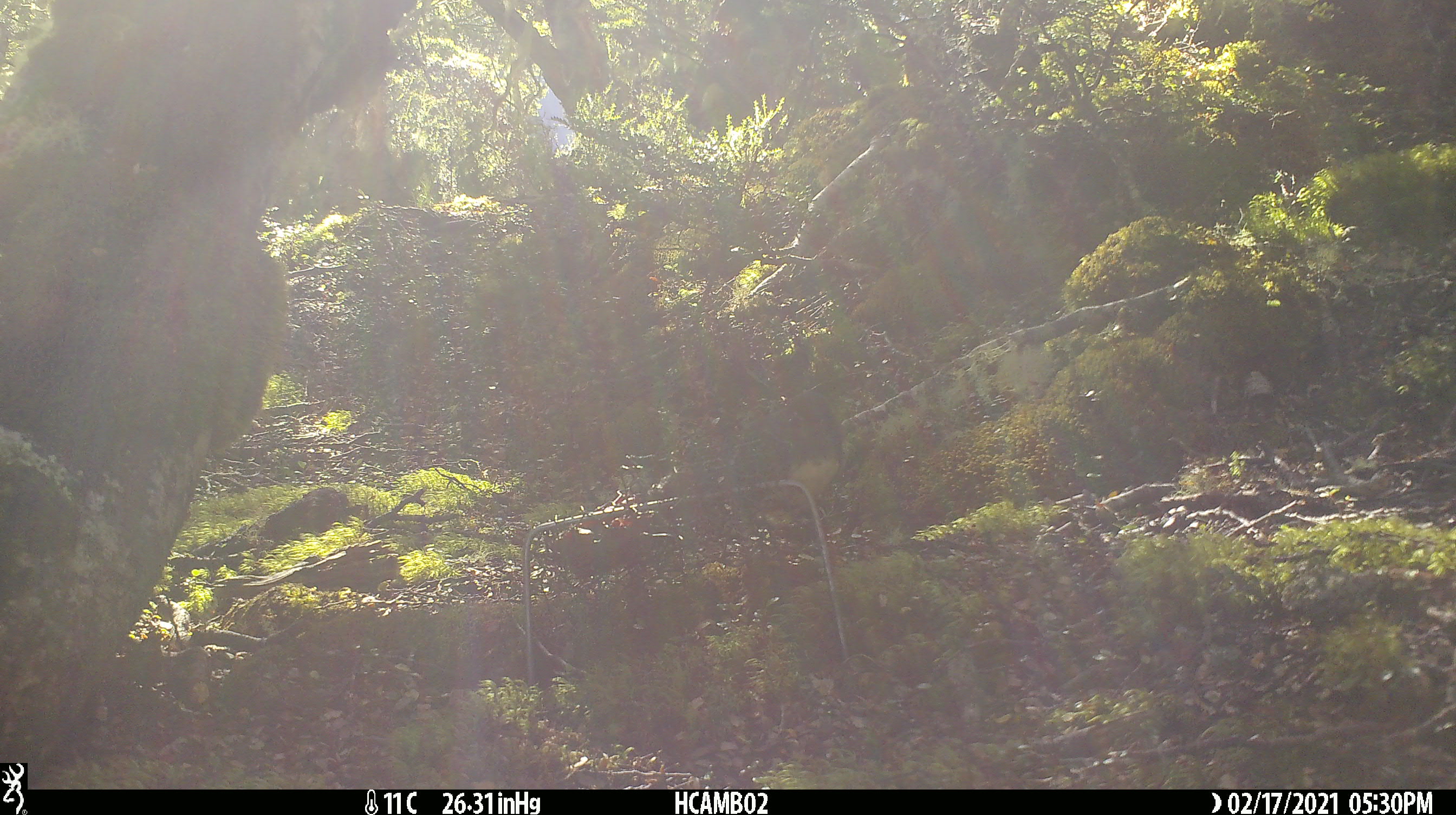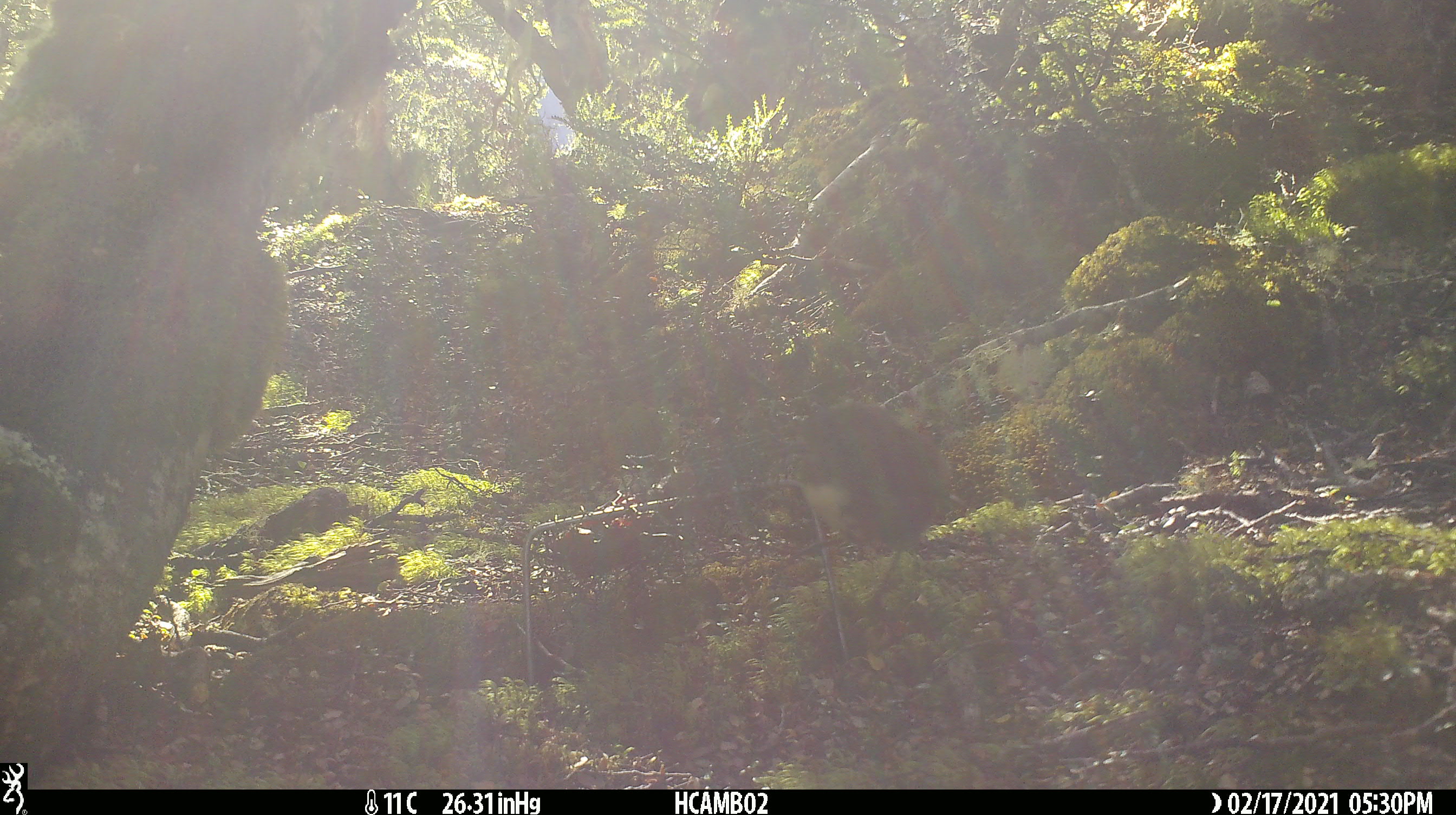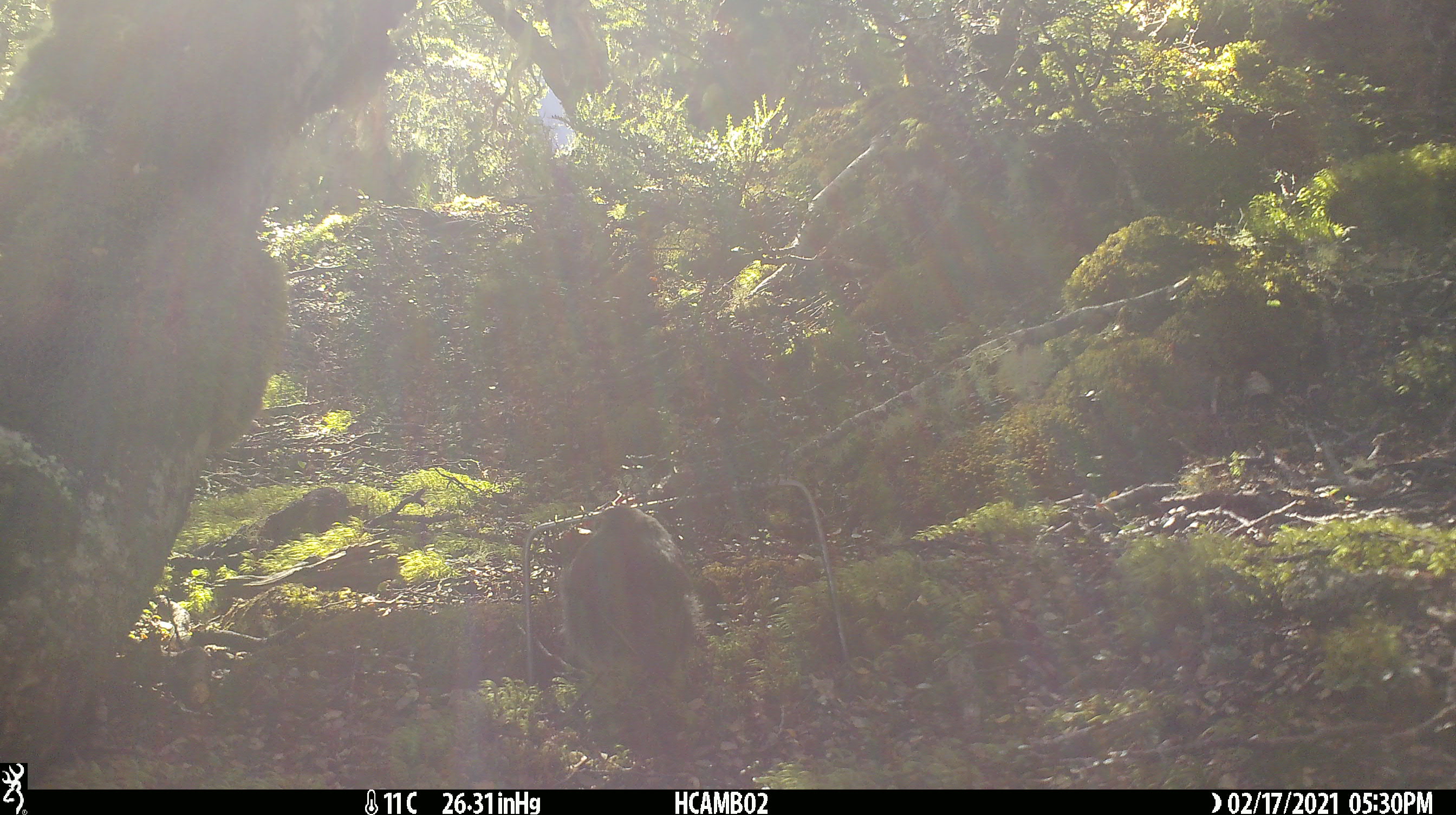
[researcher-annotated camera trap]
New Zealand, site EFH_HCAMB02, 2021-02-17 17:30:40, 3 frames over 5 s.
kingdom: Animalia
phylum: Chordata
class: Aves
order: Passeriformes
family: Petroicidae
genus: Petroica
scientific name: Petroica australis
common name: new zealand robin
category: robin